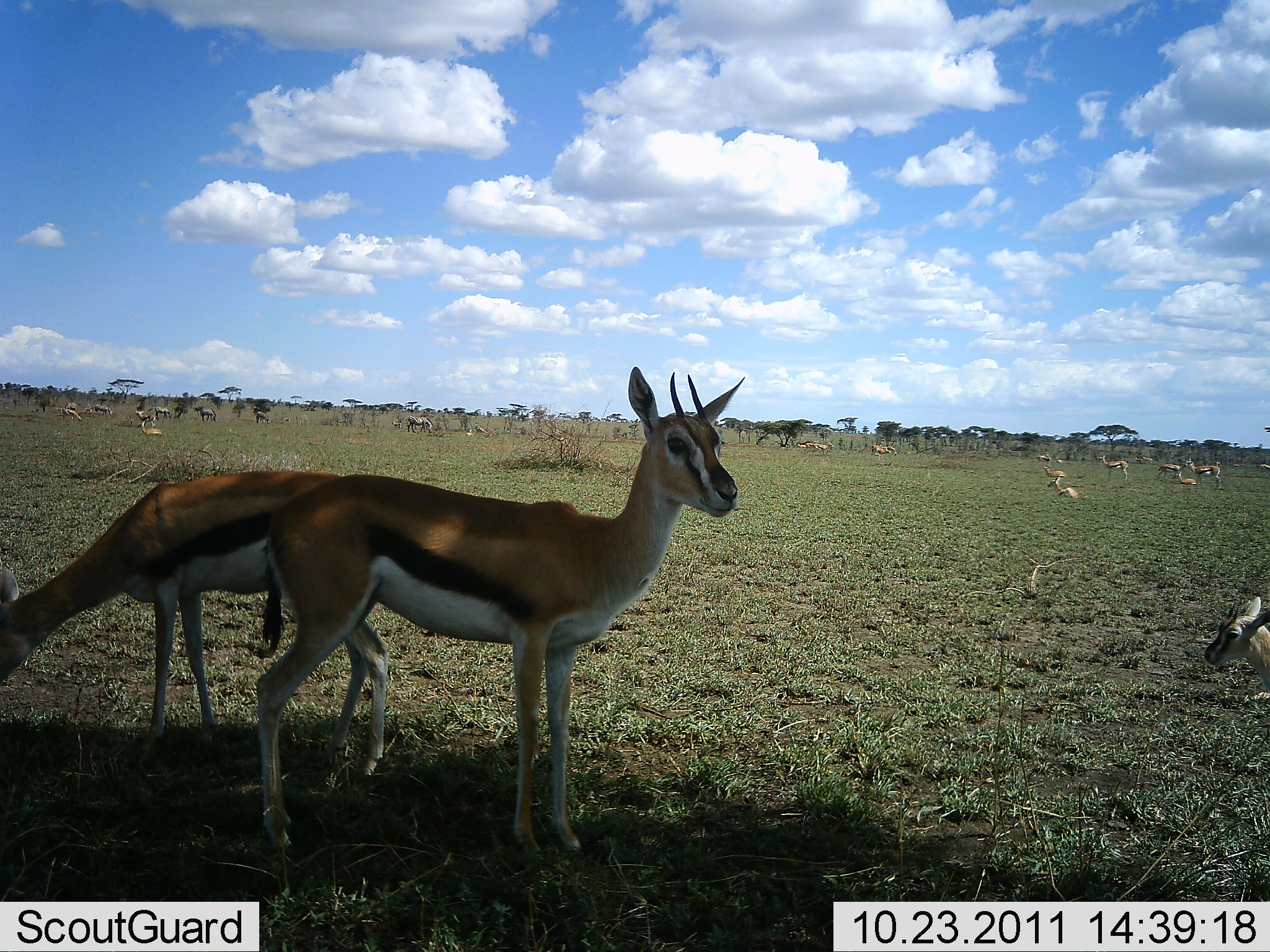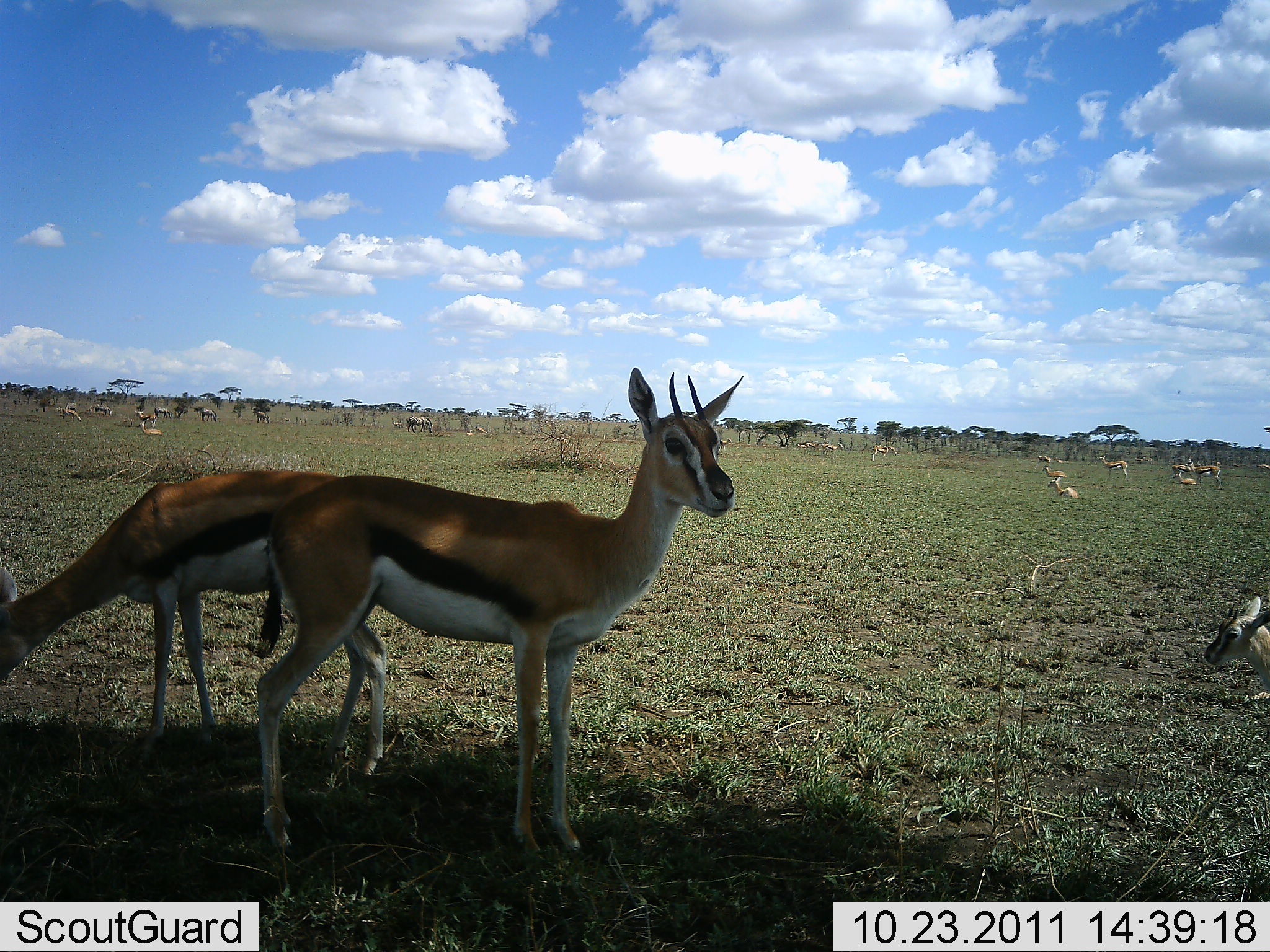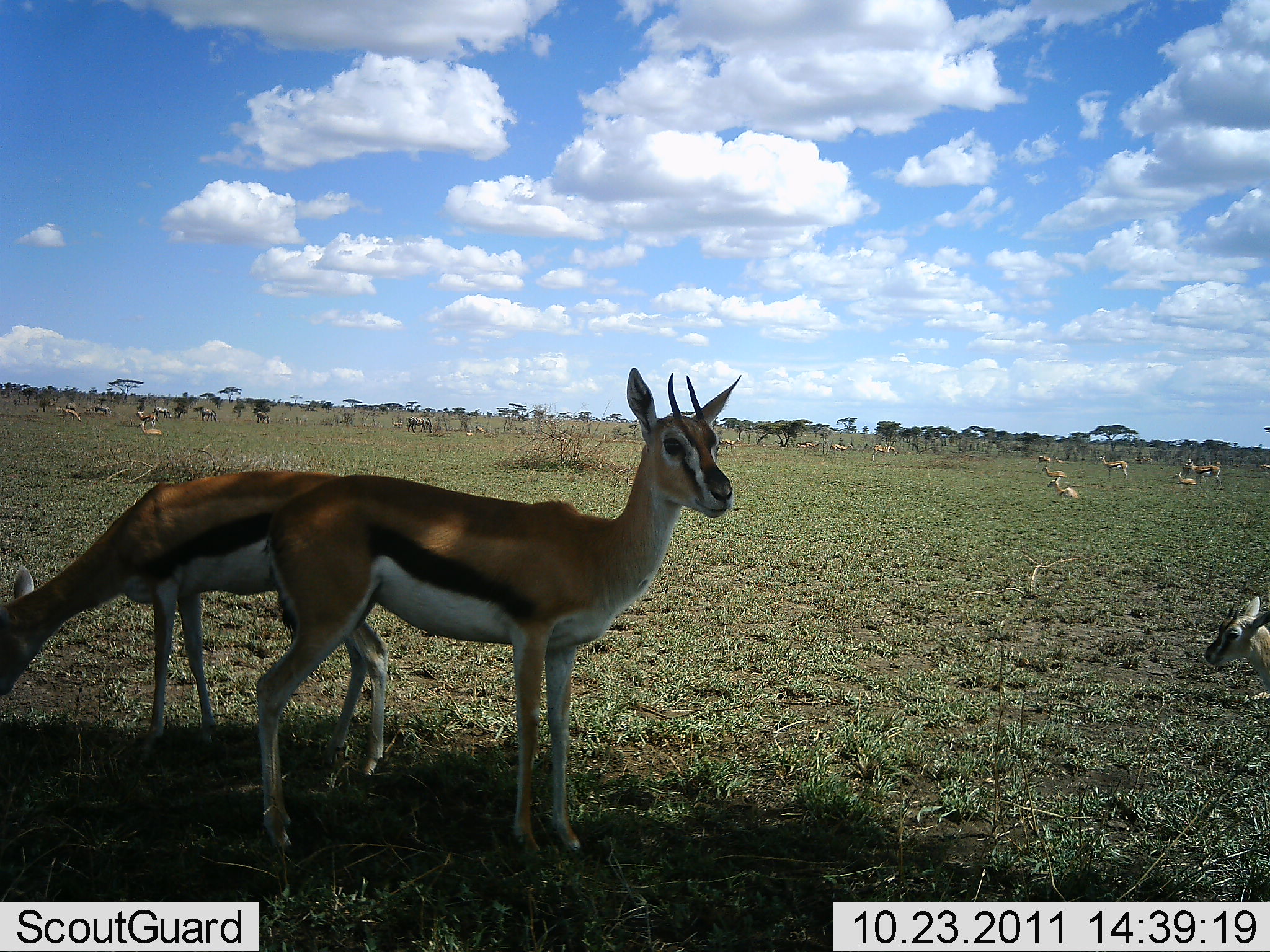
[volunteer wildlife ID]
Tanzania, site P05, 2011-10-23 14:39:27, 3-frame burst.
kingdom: Animalia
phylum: Chordata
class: Mammalia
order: Artiodactyla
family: Bovidae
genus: Eudorcas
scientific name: Eudorcas thomsonii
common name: thomson's gazelle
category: gazellethomsons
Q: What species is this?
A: Gazellethomsons (thomson's gazelle) (Eudorcas thomsonii).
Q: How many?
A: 11-50.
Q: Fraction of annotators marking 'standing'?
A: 92%.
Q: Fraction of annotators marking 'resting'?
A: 77%.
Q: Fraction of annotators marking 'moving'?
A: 31%.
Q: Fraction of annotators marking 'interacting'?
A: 8%.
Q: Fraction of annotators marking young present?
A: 15%.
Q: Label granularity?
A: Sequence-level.